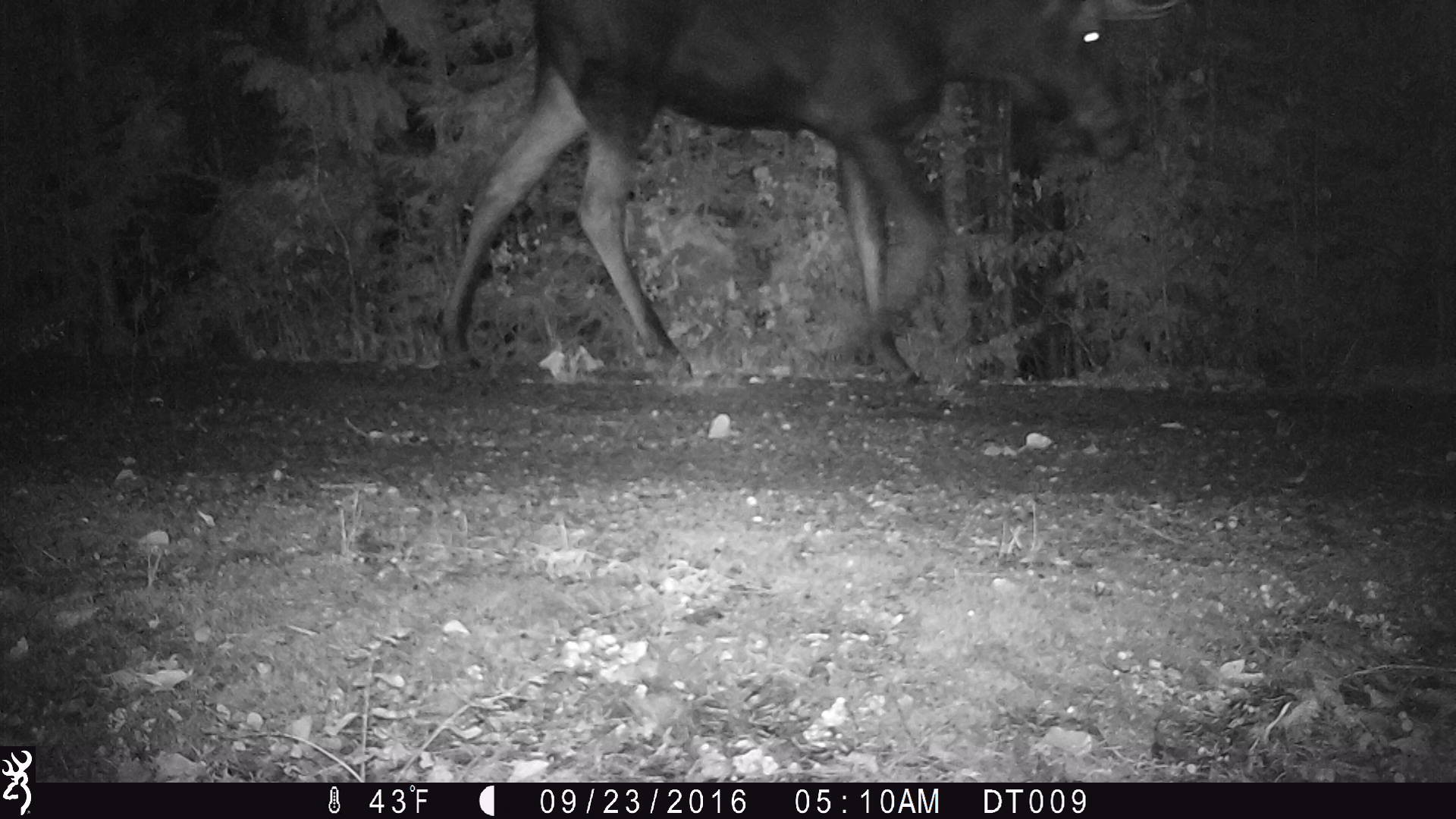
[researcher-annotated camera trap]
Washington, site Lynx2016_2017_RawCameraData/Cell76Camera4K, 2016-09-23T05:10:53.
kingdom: Animalia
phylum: Chordata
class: Mammalia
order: Artiodactyla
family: Cervidae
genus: Alces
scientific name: Alces alces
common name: moose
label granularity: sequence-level